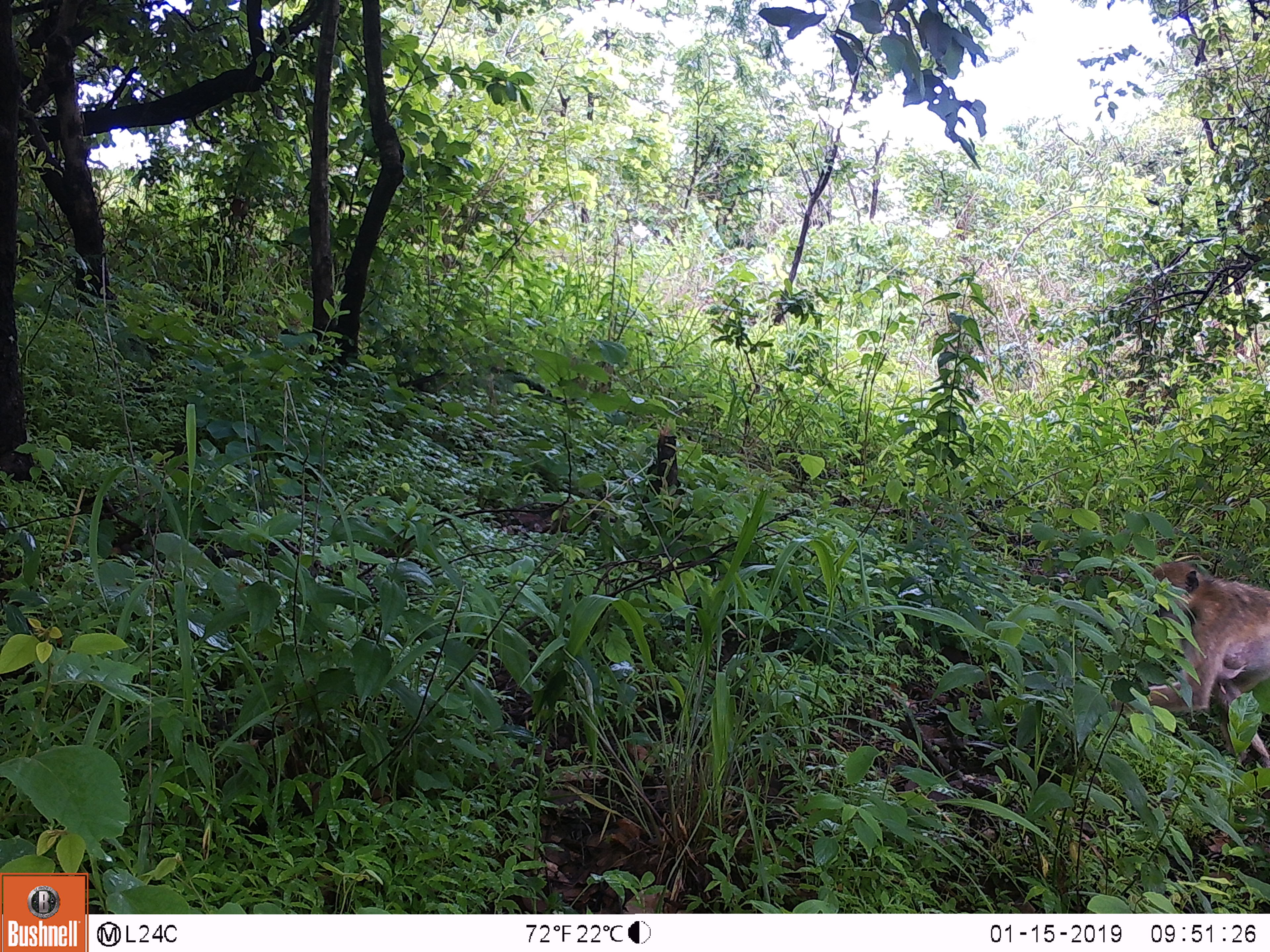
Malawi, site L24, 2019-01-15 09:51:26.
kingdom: Animalia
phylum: Chordata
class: Mammalia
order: Primates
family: Cercopithecidae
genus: Papio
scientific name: Papio cynocephalus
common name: yellow baboon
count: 1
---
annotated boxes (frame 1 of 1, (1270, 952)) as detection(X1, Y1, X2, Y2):
yellow baboon: detection(1121, 542, 1266, 724)